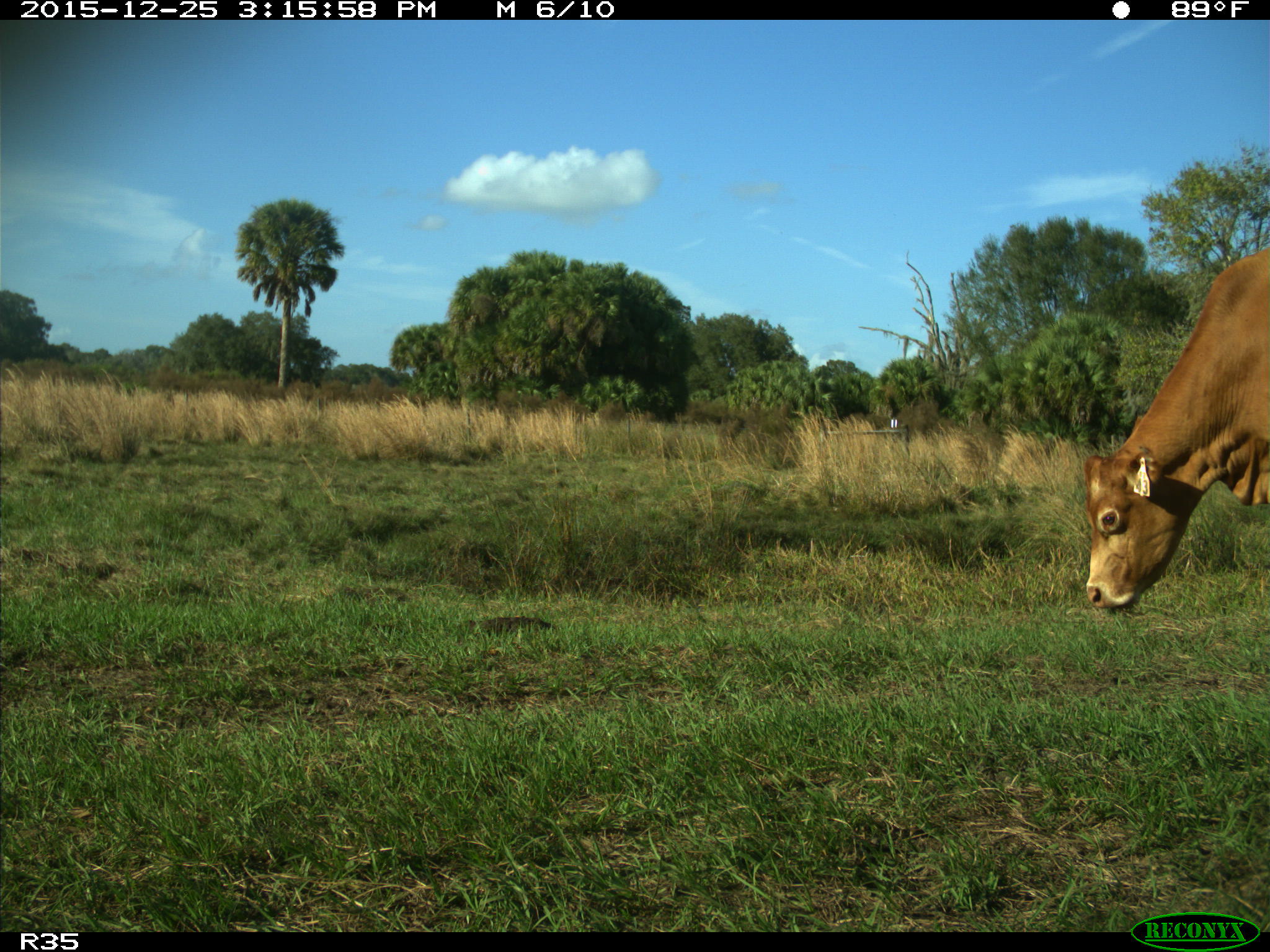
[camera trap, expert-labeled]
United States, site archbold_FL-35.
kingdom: Animalia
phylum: Chordata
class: Mammalia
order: Artiodactyla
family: Bovidae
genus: Bos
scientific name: Bos taurus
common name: domestic cow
Bos taurus (domestic cow).